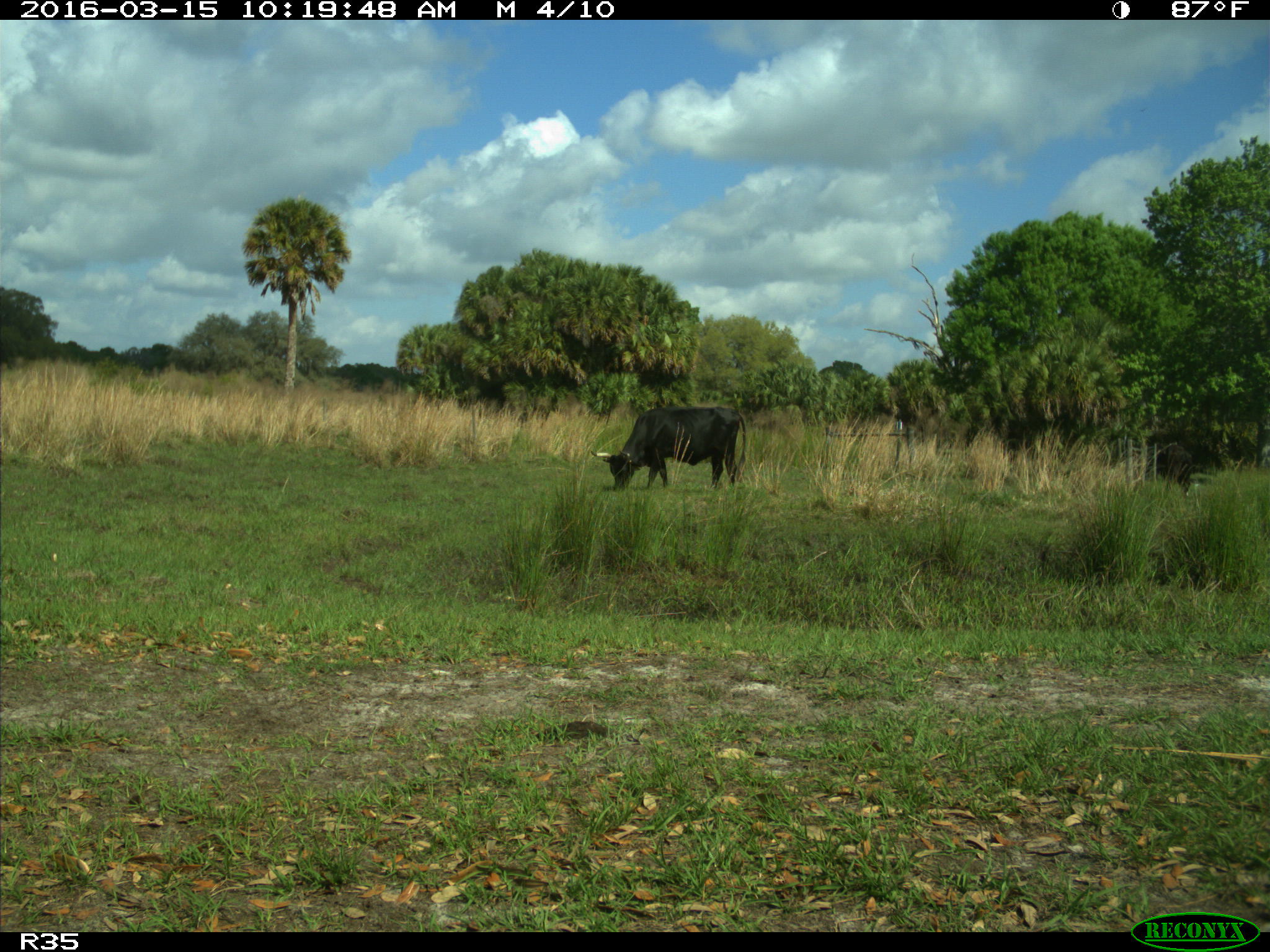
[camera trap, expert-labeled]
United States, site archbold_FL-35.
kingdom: Animalia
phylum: Chordata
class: Mammalia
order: Artiodactyla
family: Bovidae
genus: Bos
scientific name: Bos taurus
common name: domestic cow